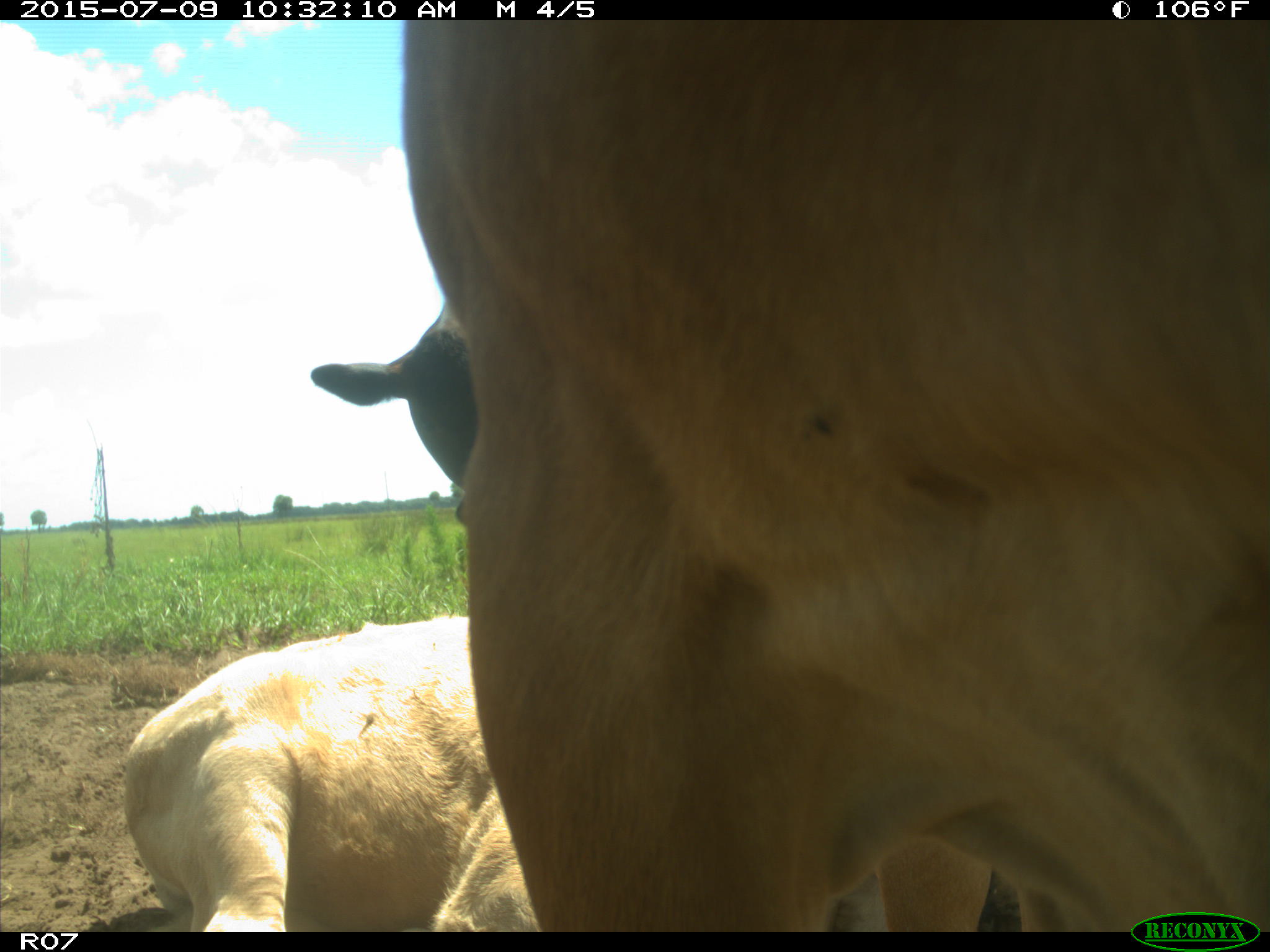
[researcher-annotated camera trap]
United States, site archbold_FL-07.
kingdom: Animalia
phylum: Chordata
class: Mammalia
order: Artiodactyla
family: Bovidae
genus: Bos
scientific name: Bos taurus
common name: domestic cow